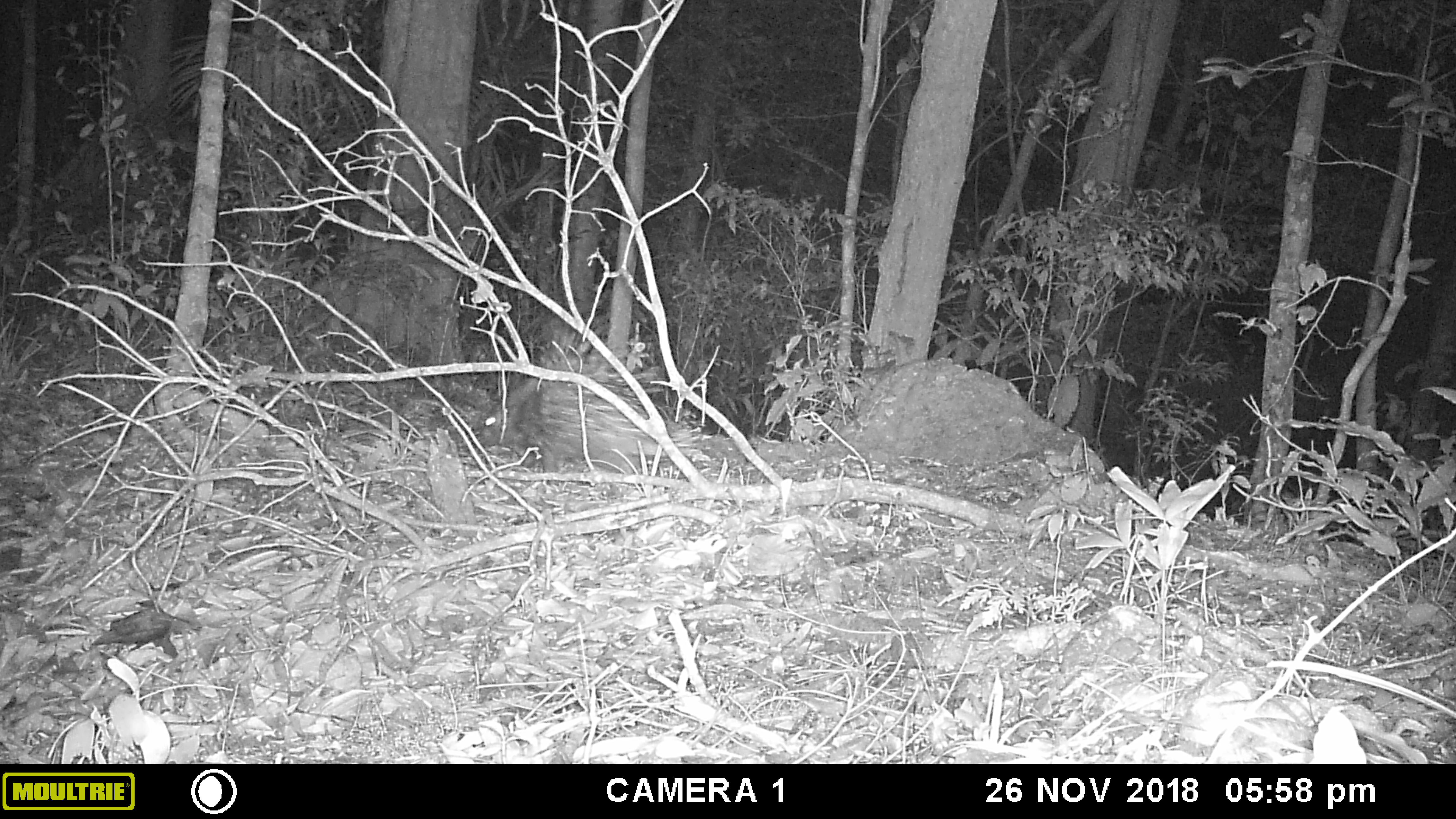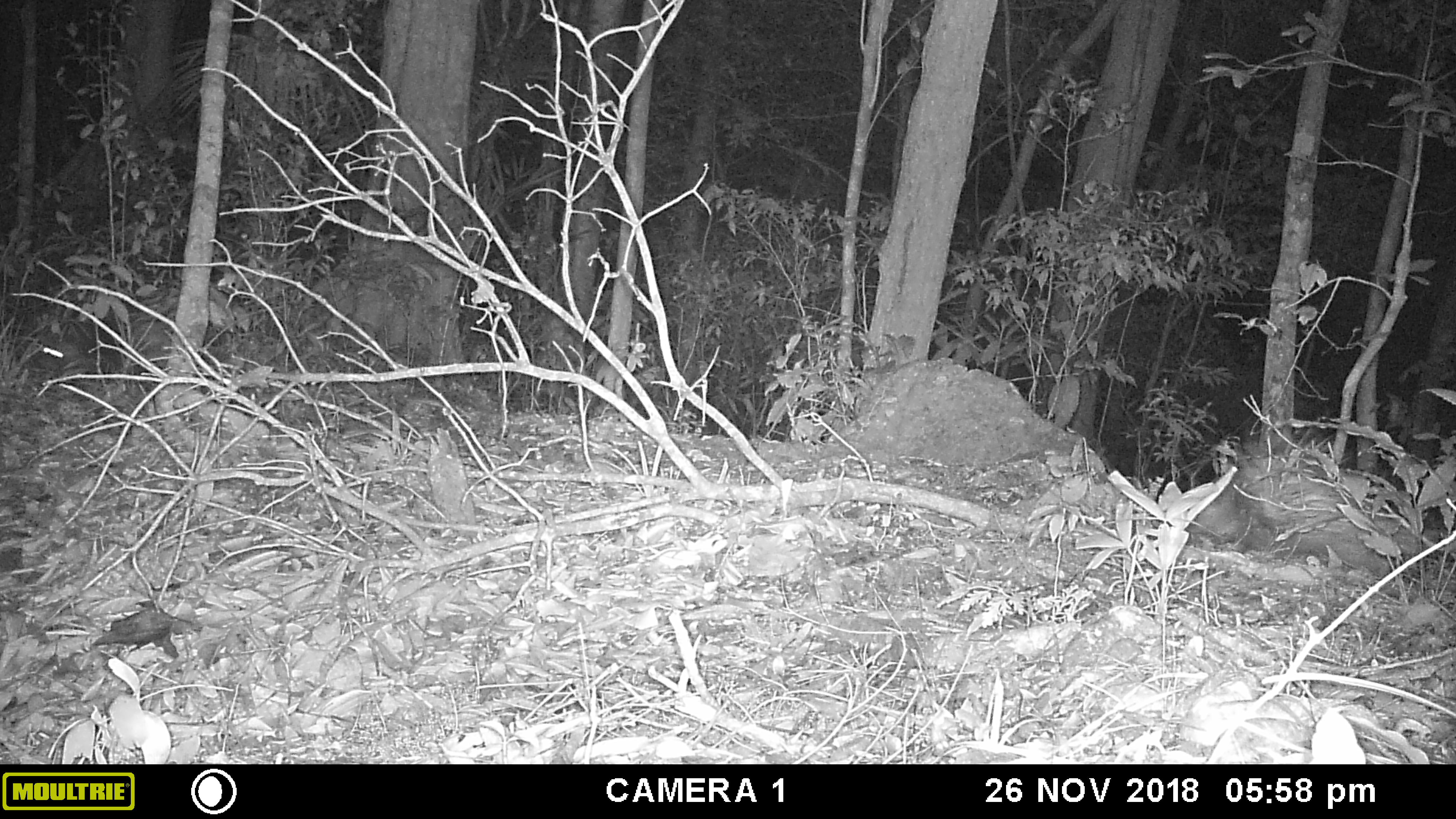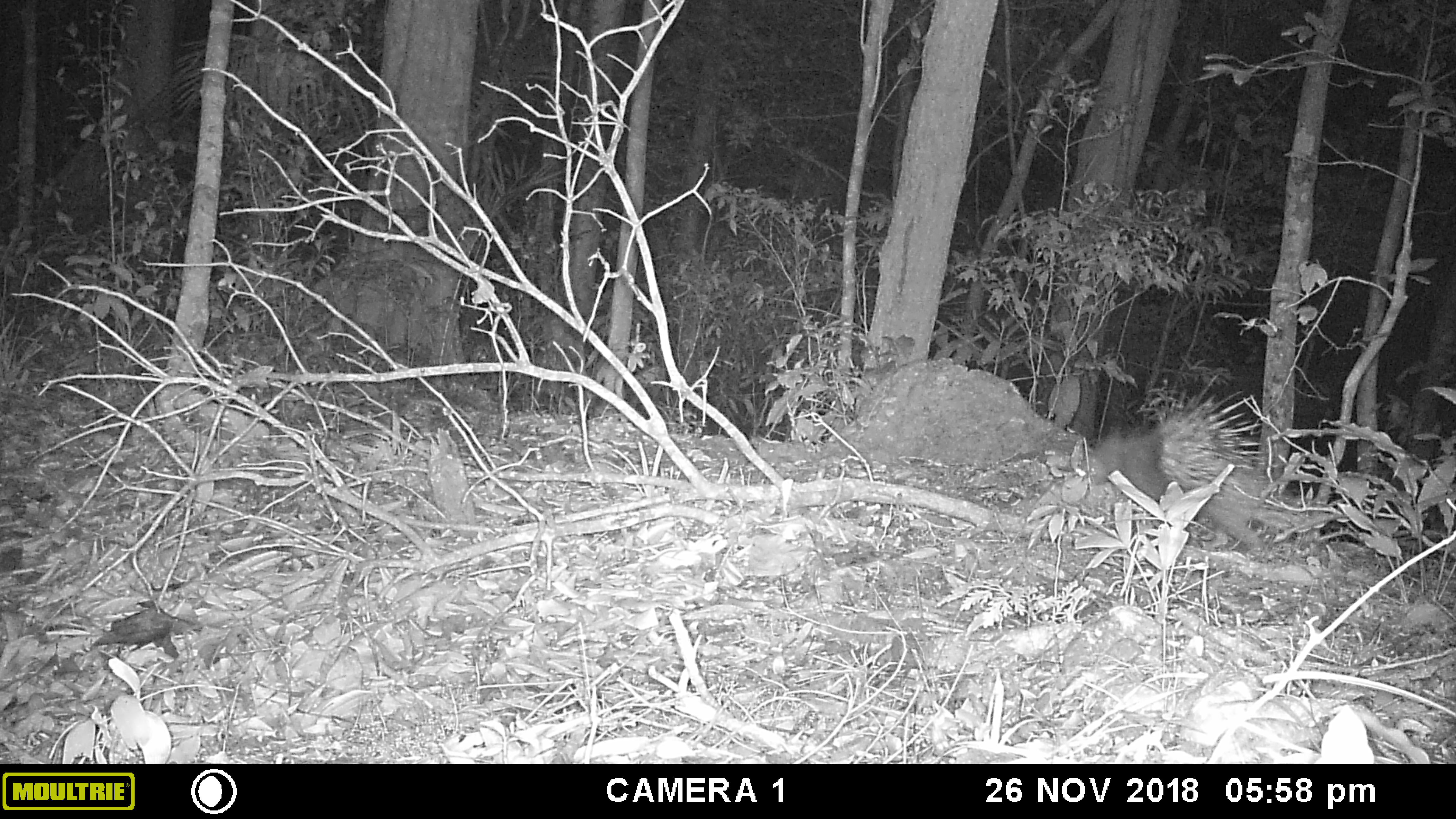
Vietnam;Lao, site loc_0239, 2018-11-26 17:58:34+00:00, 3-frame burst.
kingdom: Animalia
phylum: Chordata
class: Mammalia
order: Rodentia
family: Hystricidae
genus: Hystrix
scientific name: Hystrix brachyura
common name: malayan porcupine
Malayan porcupine (Hystrix brachyura). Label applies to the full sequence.